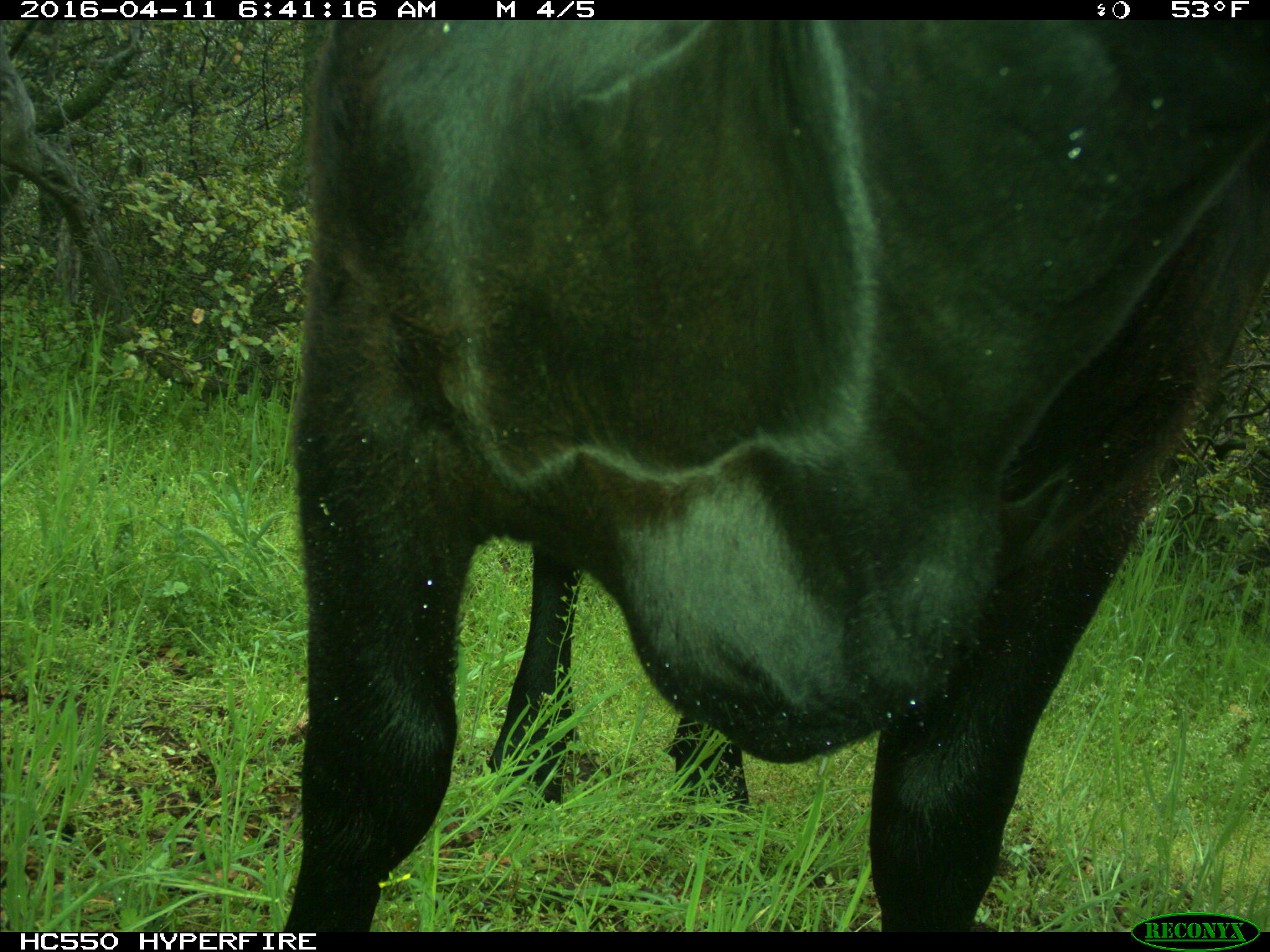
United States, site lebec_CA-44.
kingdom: Animalia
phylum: Chordata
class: Mammalia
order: Artiodactyla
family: Bovidae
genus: Bos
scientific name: Bos taurus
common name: domestic cow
Bos taurus (domestic cow).